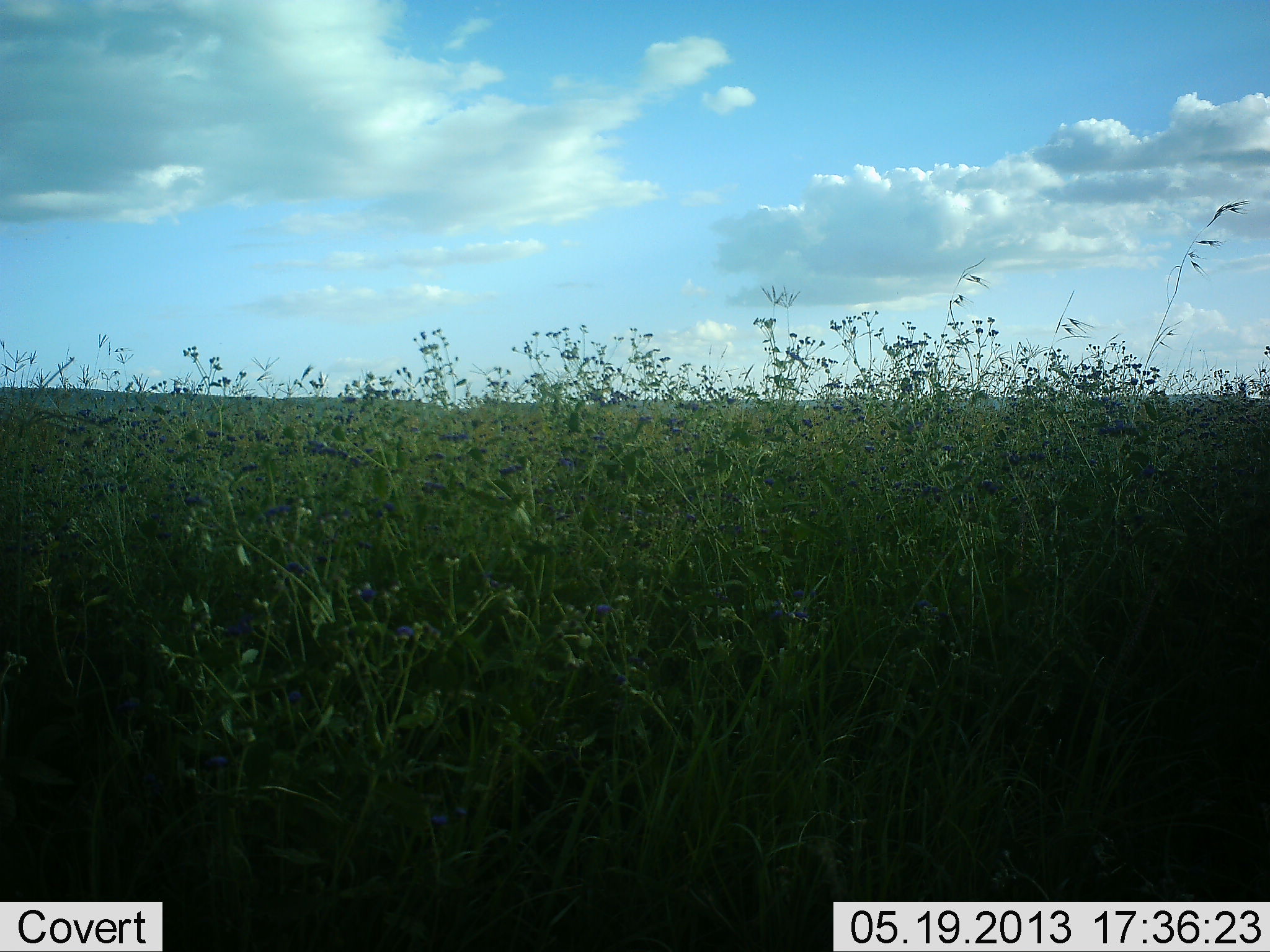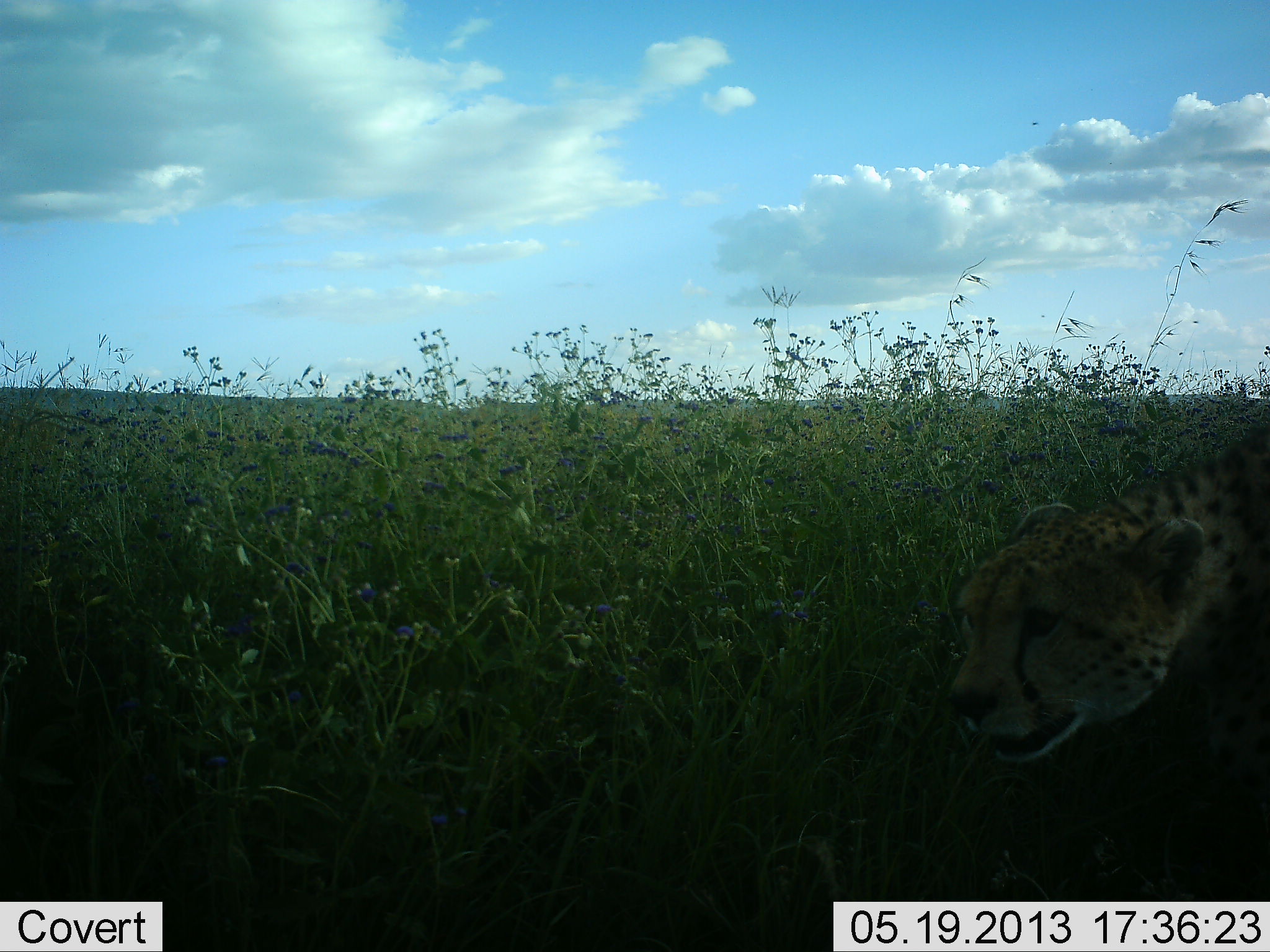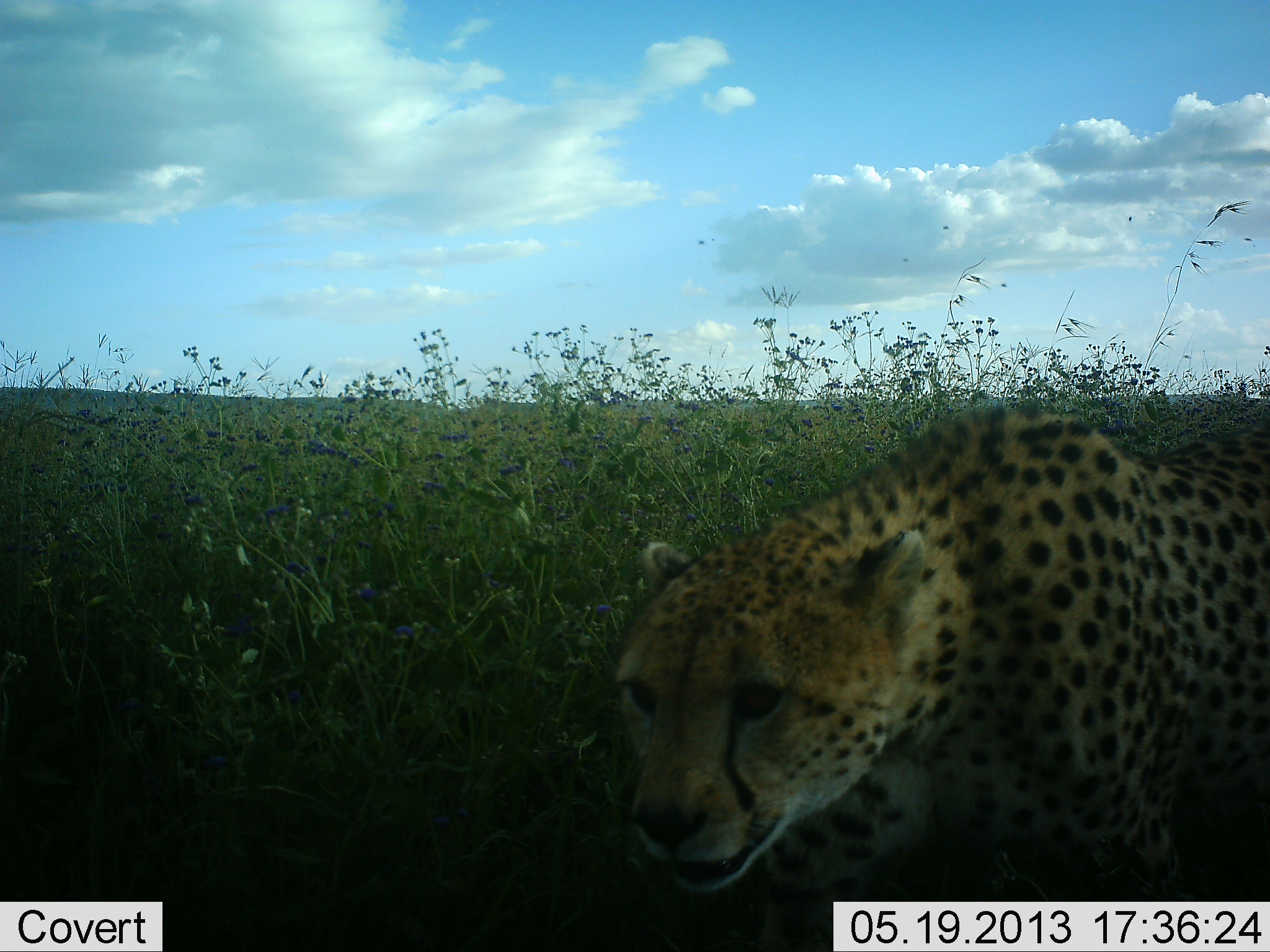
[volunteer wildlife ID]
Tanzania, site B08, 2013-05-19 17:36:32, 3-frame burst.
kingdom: Animalia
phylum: Chordata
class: Mammalia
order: Carnivora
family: Felidae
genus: Acinonyx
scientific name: Acinonyx jubatus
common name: cheetah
Cheetah (Acinonyx jubatus), count 1. Behavior (volunteer vote fractions): standing 3%, resting 6%, moving 92%, interacting 0%. Young present (vote fraction): 0%. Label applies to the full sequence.